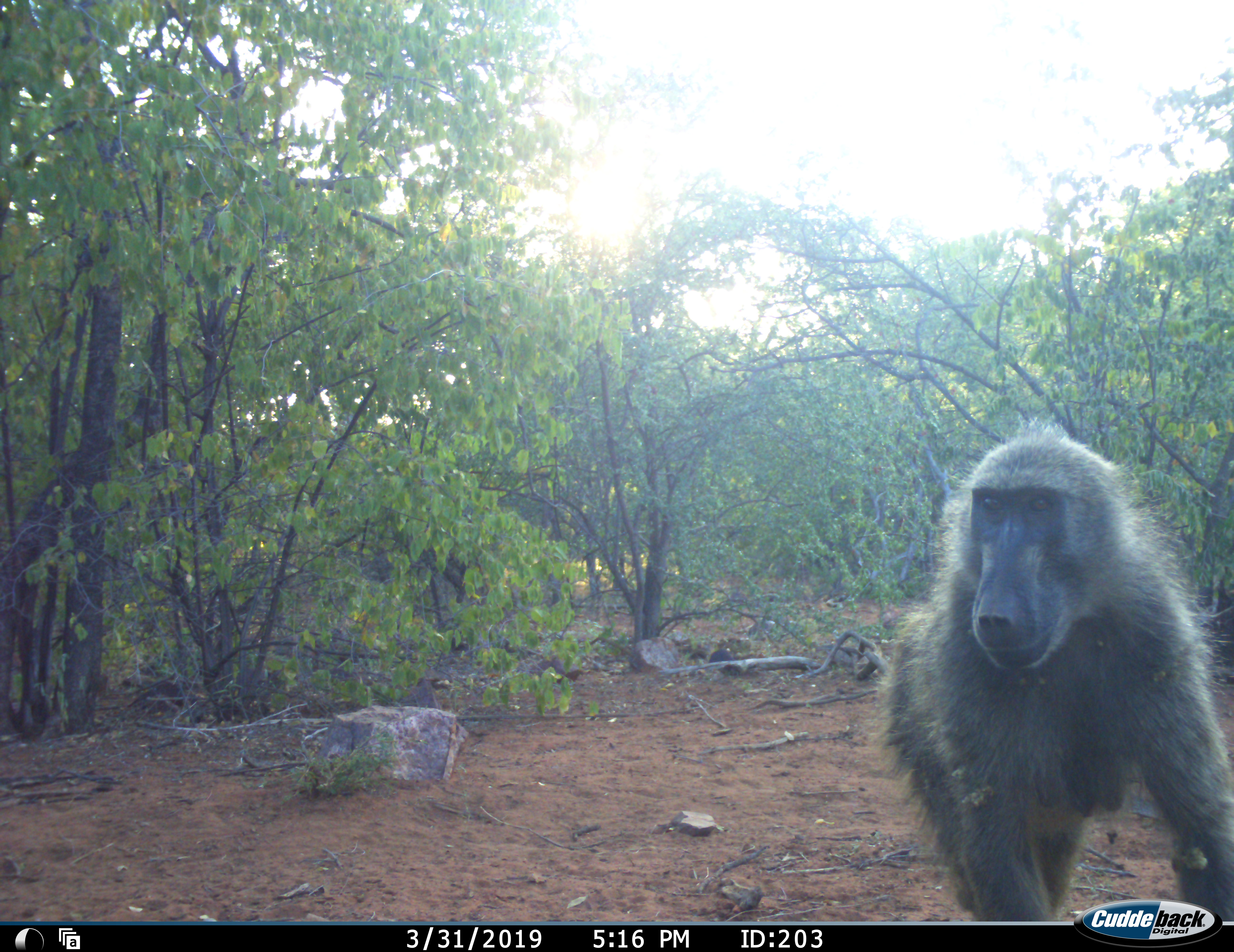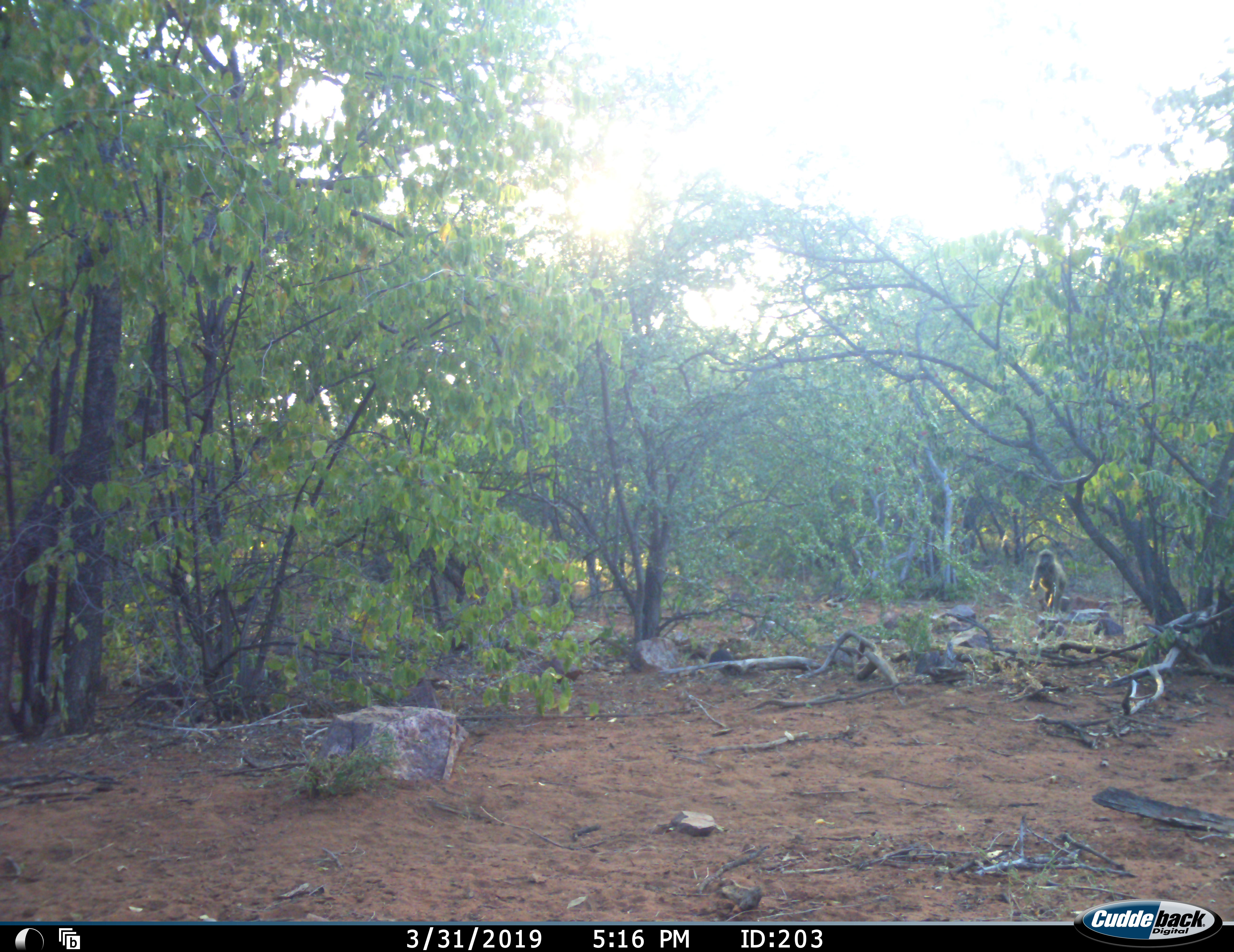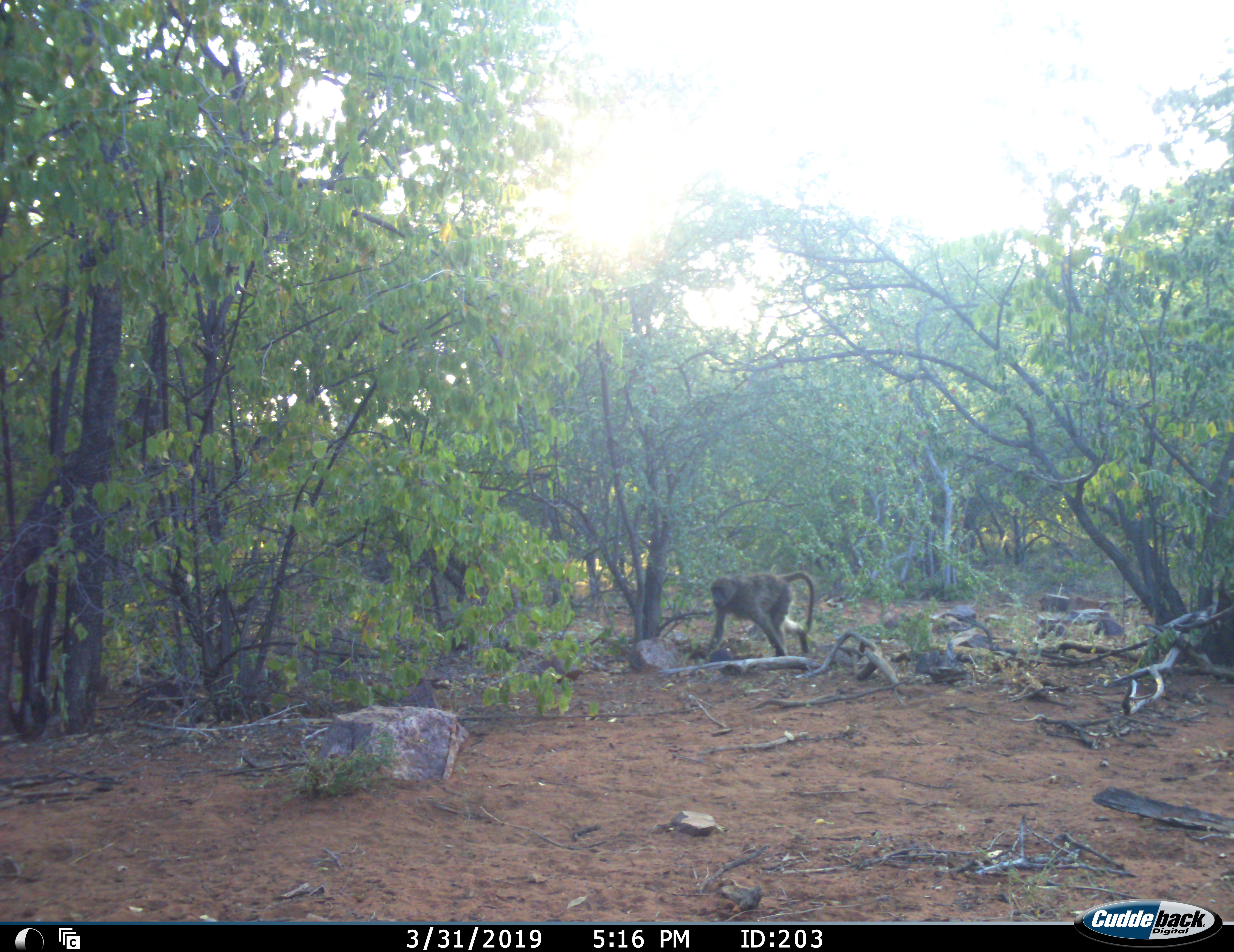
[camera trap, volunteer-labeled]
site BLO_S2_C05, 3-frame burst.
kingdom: Animalia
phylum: Chordata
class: Mammalia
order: Primates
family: Cercopithecidae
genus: Papio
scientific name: Papio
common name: baboon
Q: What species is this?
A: Baboon (Papio).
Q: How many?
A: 2.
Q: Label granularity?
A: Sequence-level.